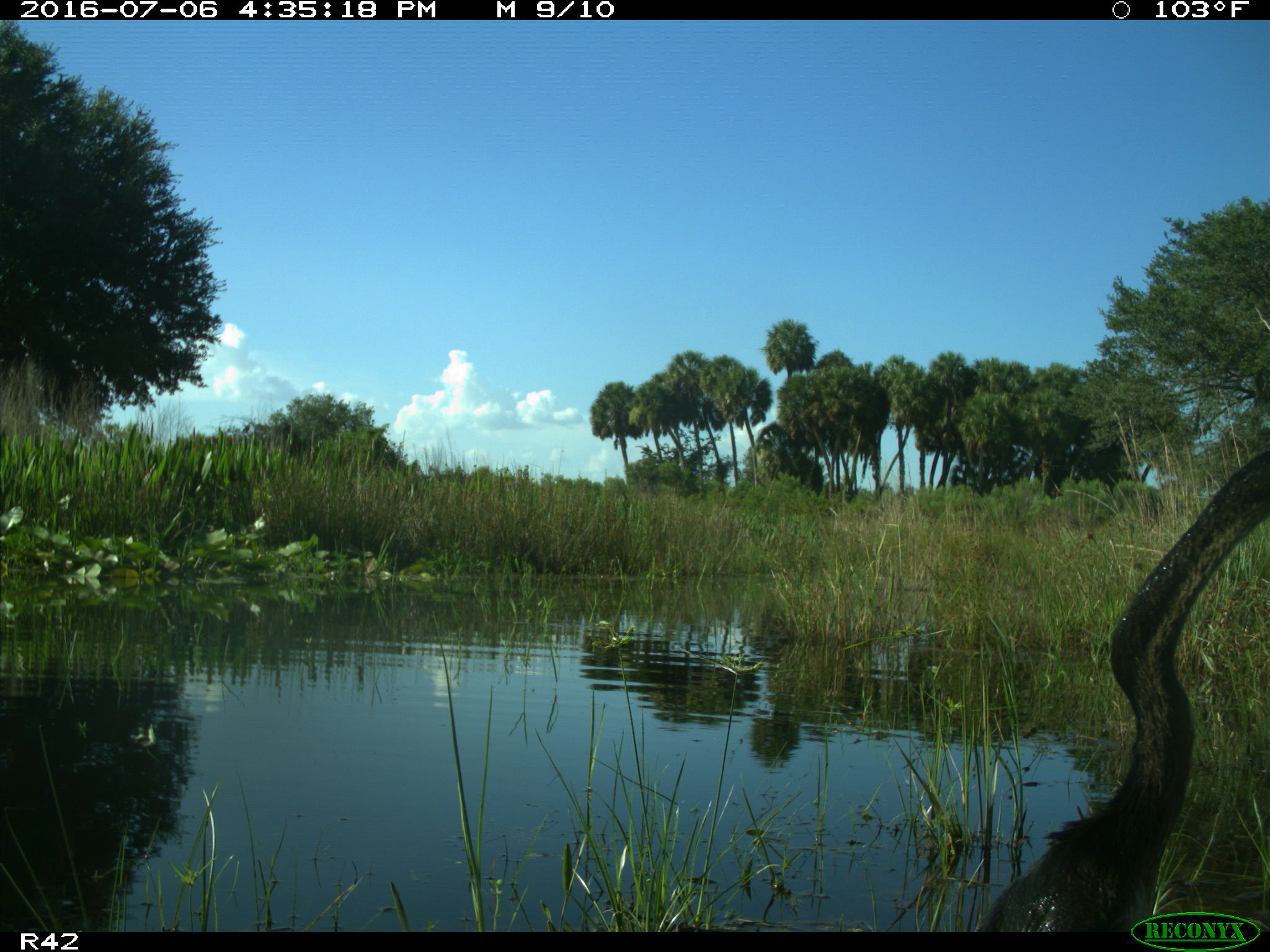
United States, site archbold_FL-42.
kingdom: Animalia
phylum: Chordata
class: Aves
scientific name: Aves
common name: birds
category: unidentified bird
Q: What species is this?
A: Unidentified bird (birds) (Aves).